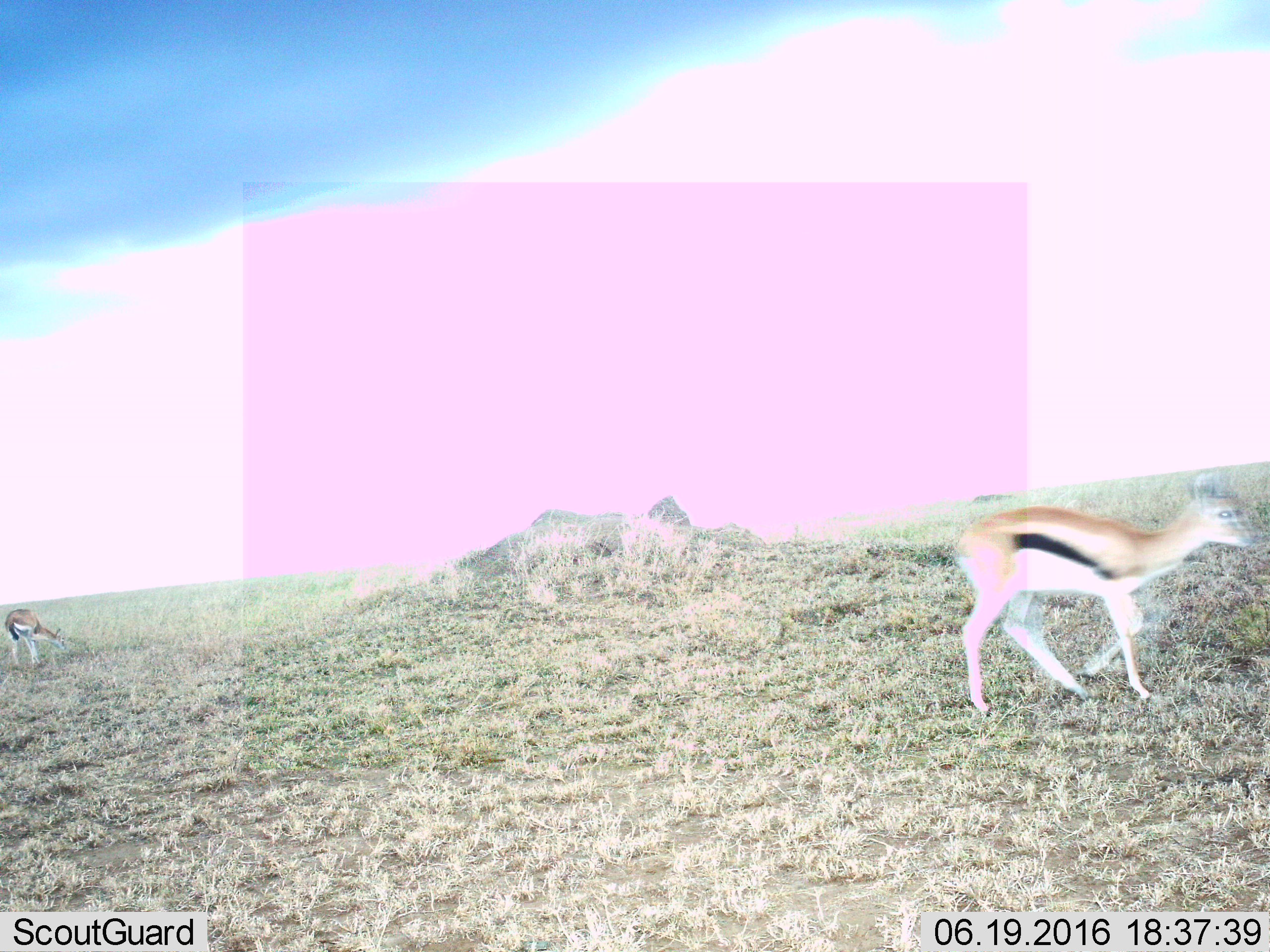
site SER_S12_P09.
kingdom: Animalia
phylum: Chordata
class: Mammalia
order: Artiodactyla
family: Bovidae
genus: Eudorcas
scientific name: Eudorcas thomsonii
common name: thomson's gazelle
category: gazellethomsons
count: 2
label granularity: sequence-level